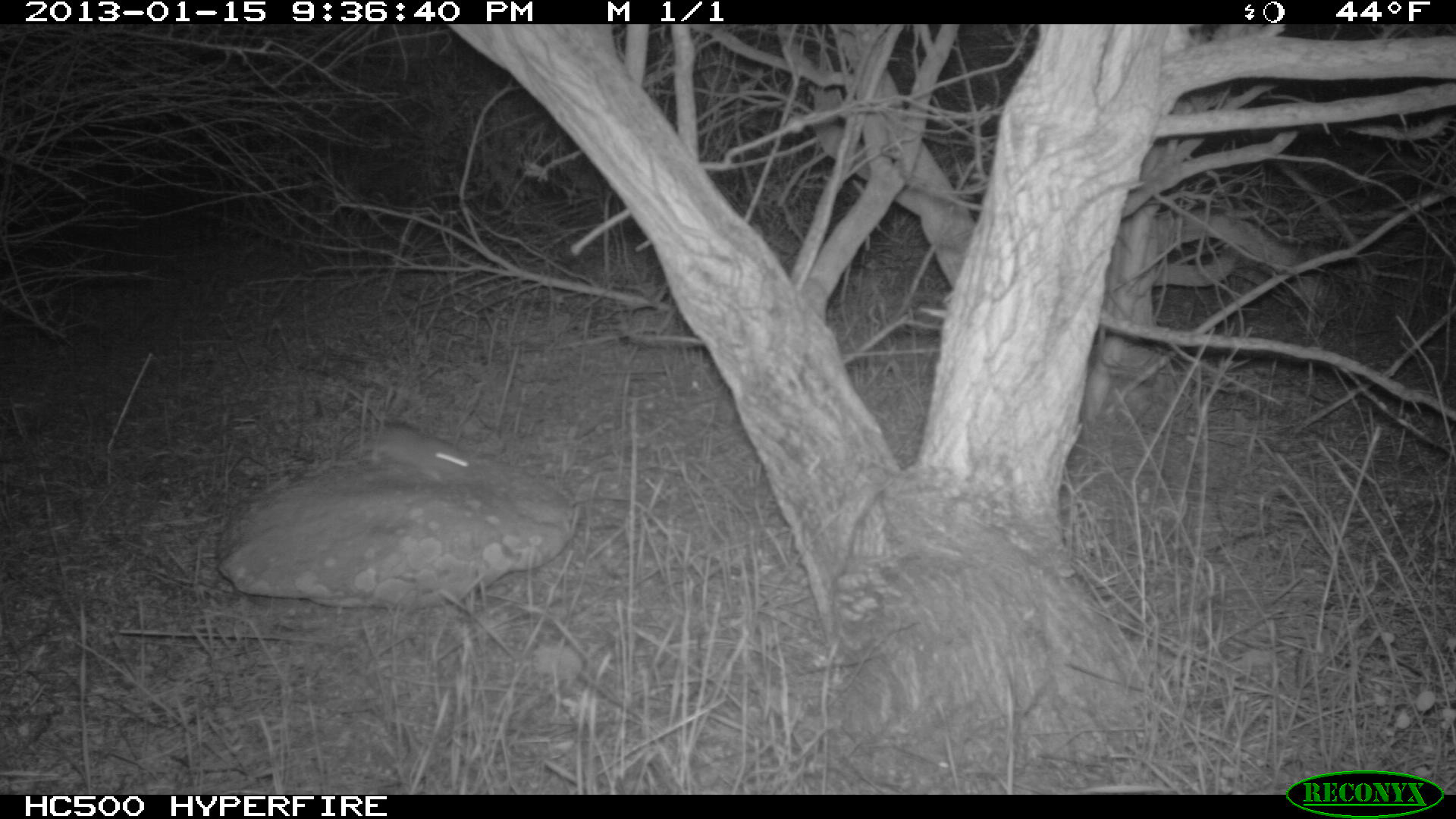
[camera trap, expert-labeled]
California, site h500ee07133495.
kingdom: Animalia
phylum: Chordata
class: Mammalia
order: Rodentia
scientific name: Rodentia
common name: rodent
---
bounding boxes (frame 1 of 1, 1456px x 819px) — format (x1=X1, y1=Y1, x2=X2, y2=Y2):
rodent: (x1=373, y1=426, x2=483, y2=485)